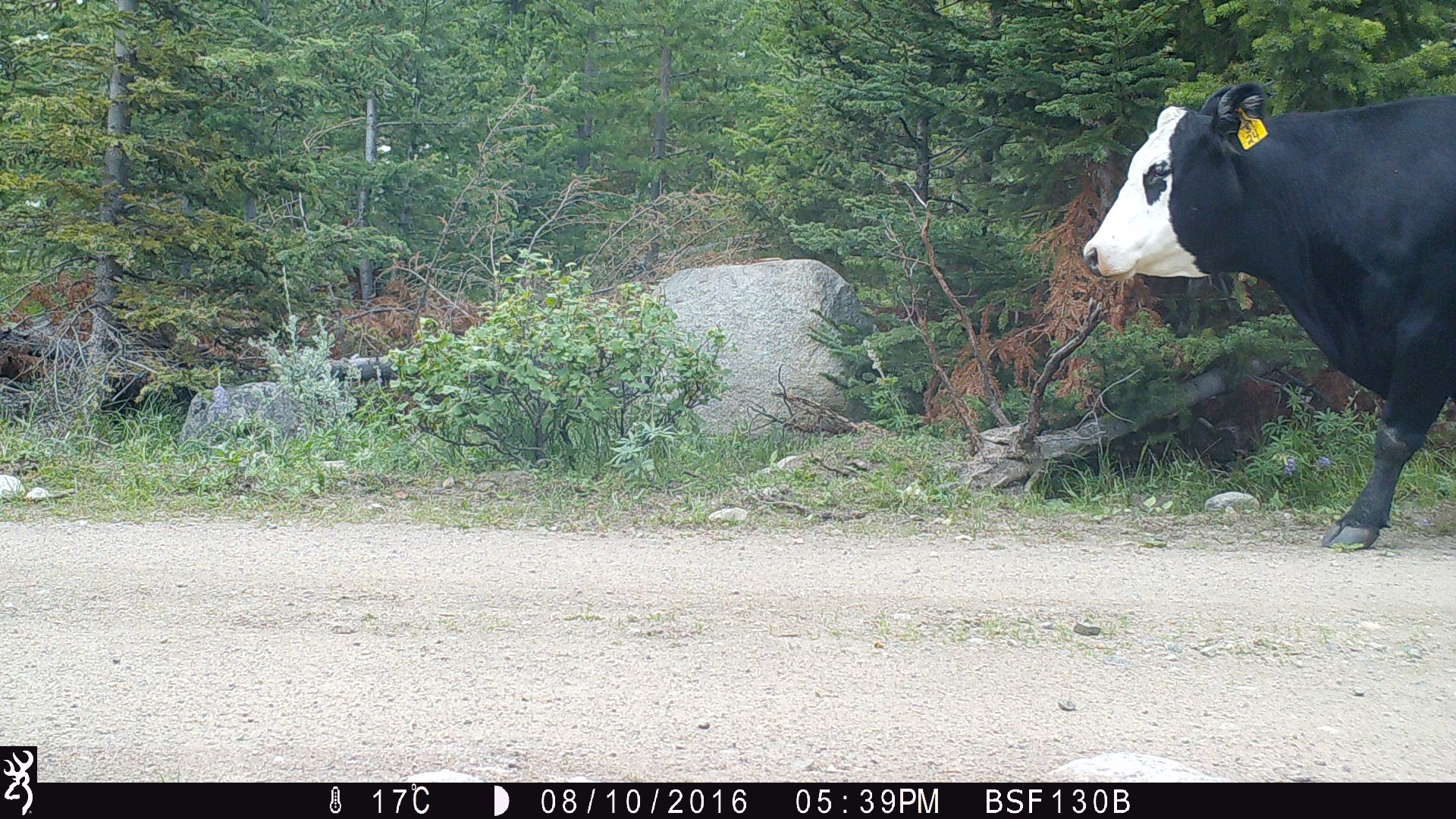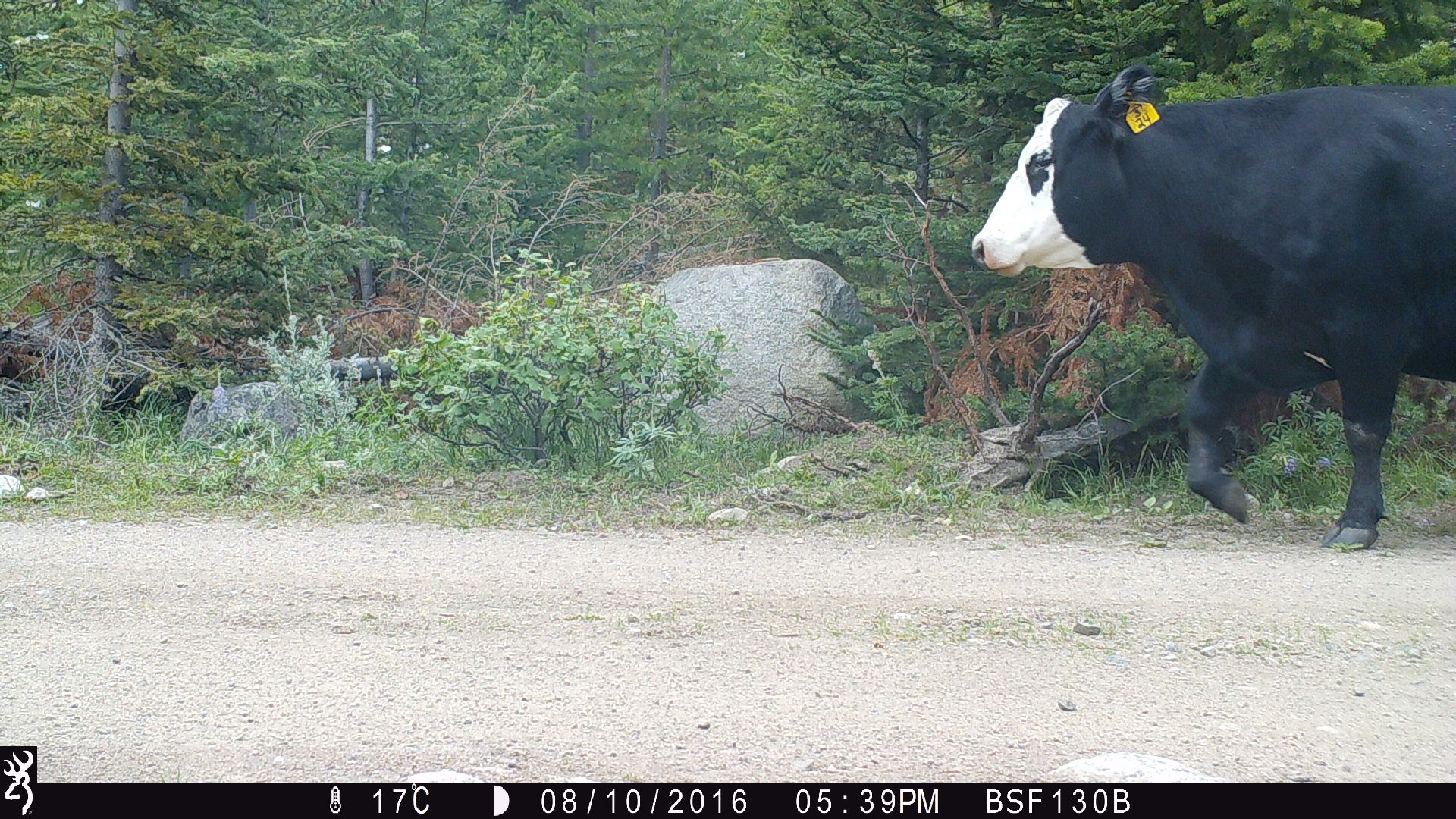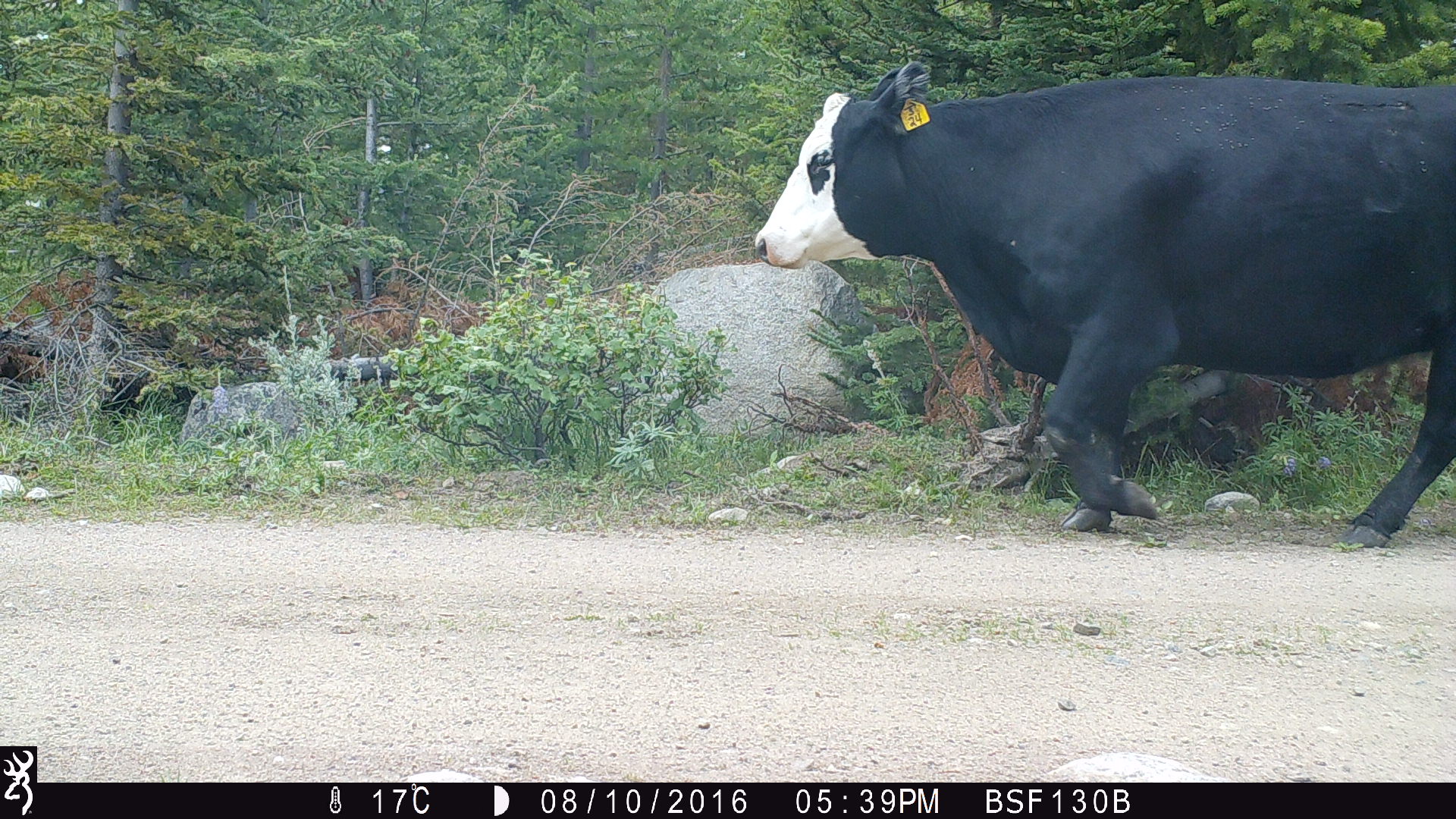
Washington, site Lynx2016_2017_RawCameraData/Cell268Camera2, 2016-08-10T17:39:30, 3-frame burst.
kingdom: Animalia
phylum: Chordata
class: Mammalia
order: Artiodactyla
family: Bovidae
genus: Bos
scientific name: Bos taurus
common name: domestic cattle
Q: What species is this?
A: Domestic cattle (Bos taurus).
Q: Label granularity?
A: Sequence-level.